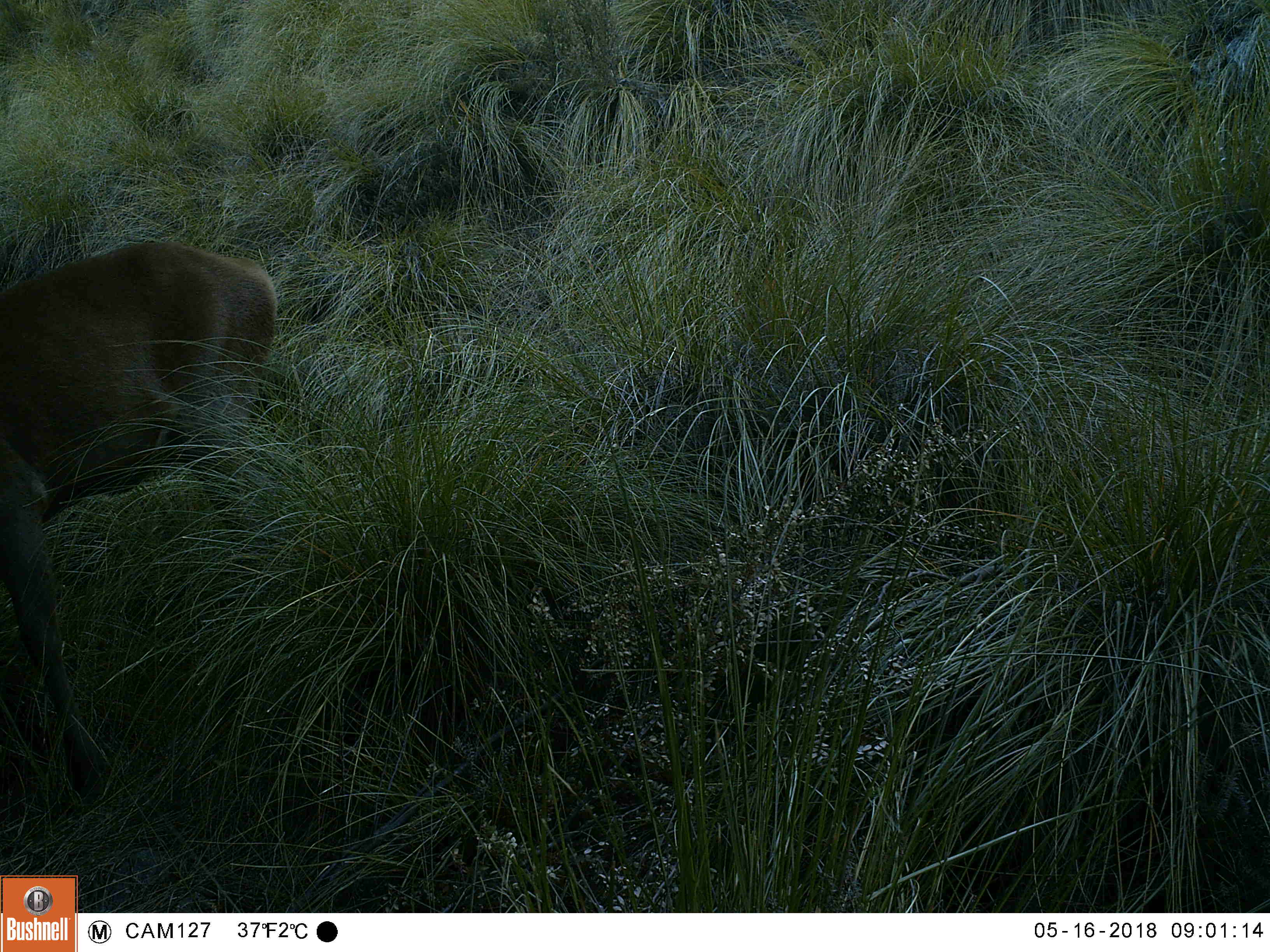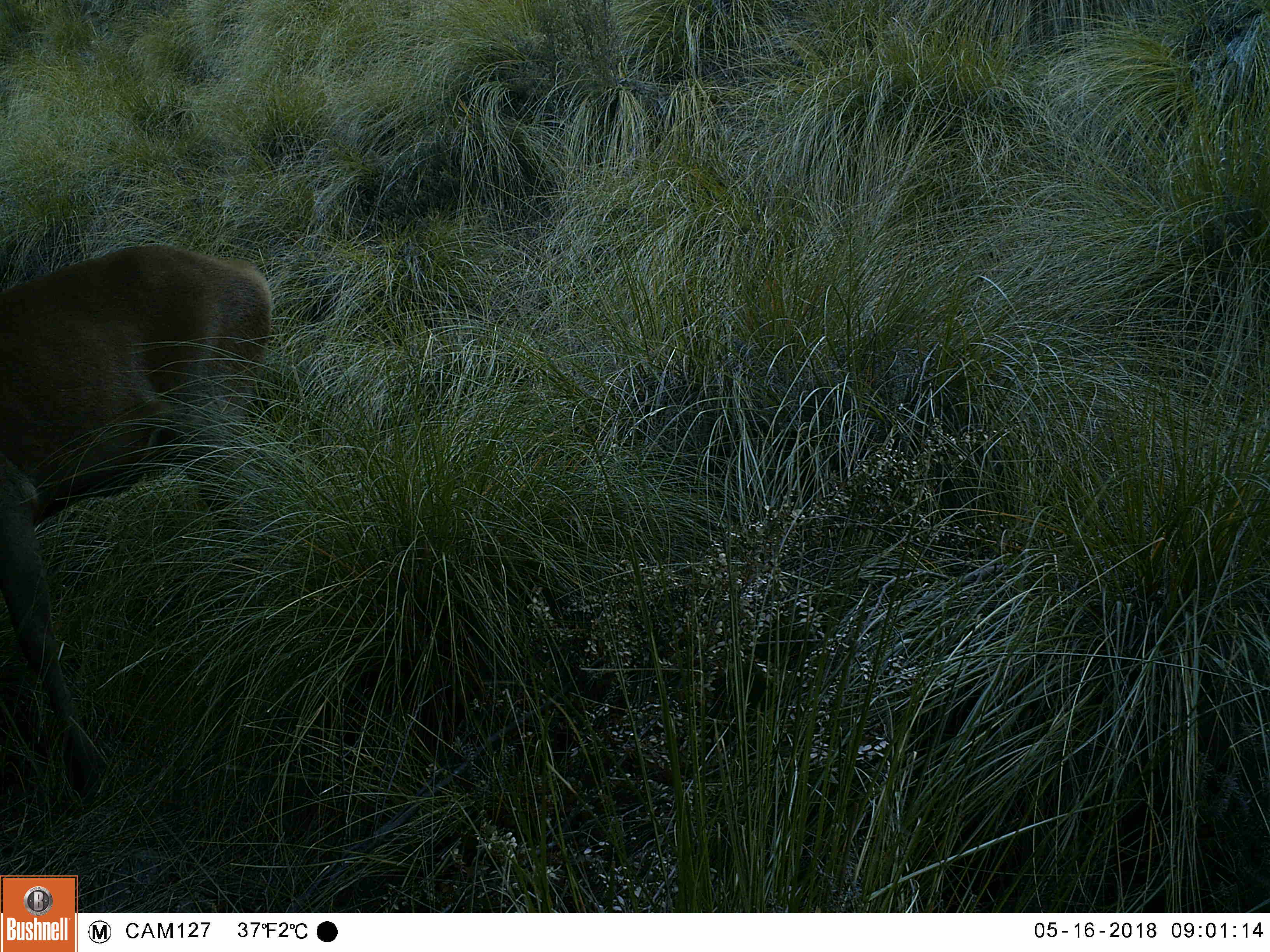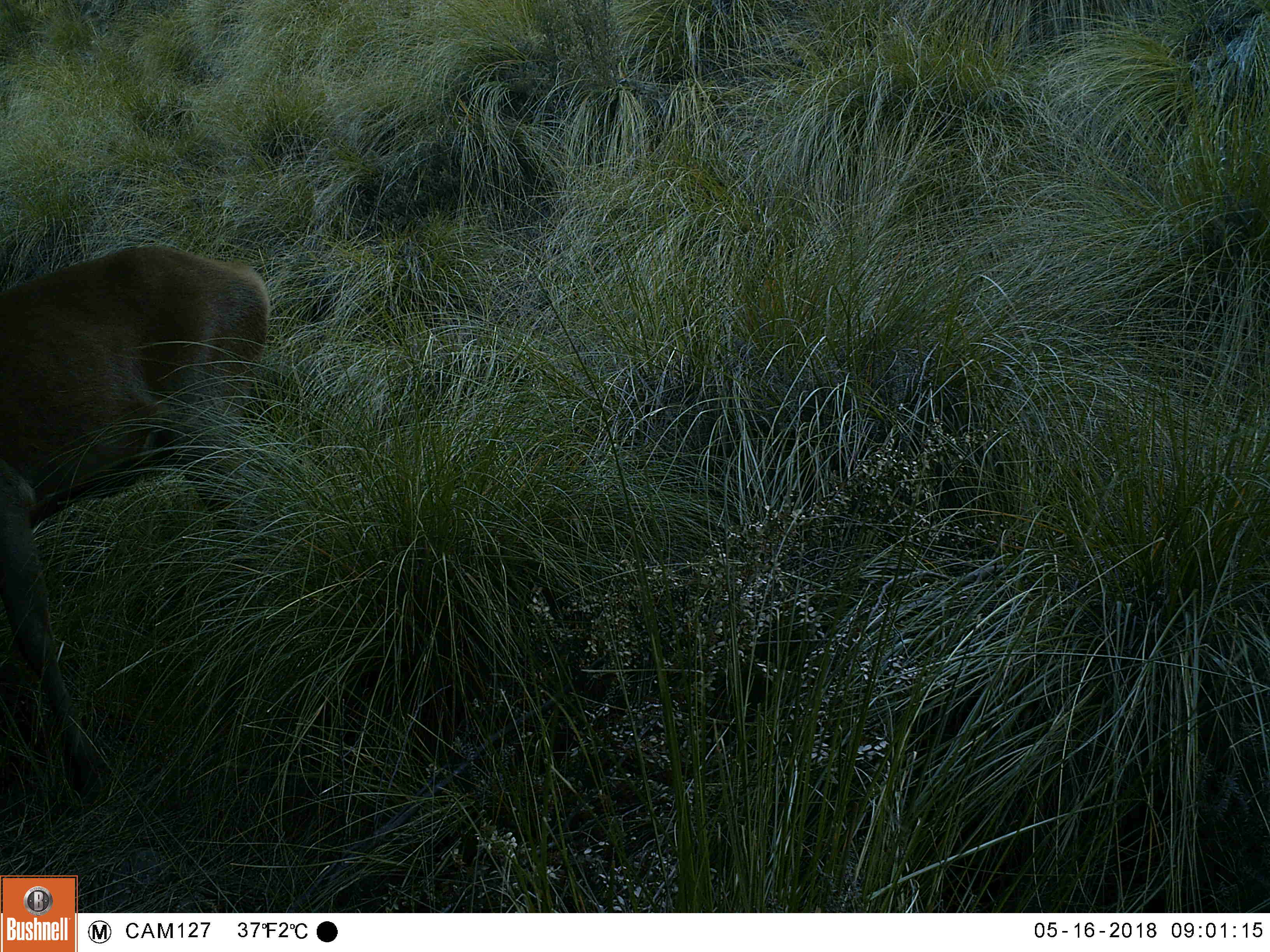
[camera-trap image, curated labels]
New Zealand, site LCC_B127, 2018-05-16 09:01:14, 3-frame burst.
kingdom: Animalia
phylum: Chordata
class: Mammalia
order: Artiodactyla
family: Cervidae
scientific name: Cervidae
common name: deer